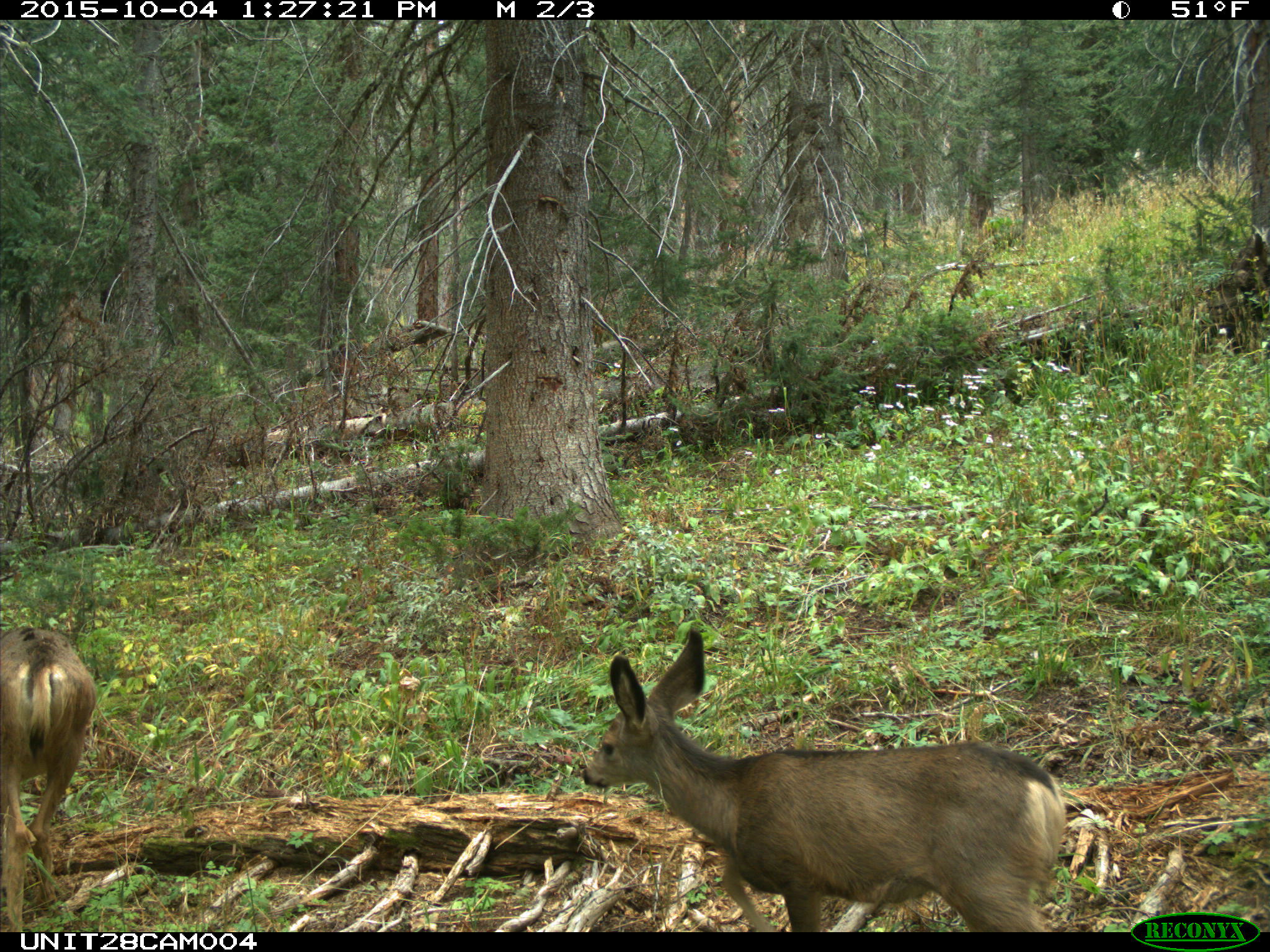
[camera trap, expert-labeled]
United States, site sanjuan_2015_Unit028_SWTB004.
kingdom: Animalia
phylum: Chordata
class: Mammalia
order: Artiodactyla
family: Cervidae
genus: Odocoileus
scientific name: Odocoileus hemionus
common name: mule deer